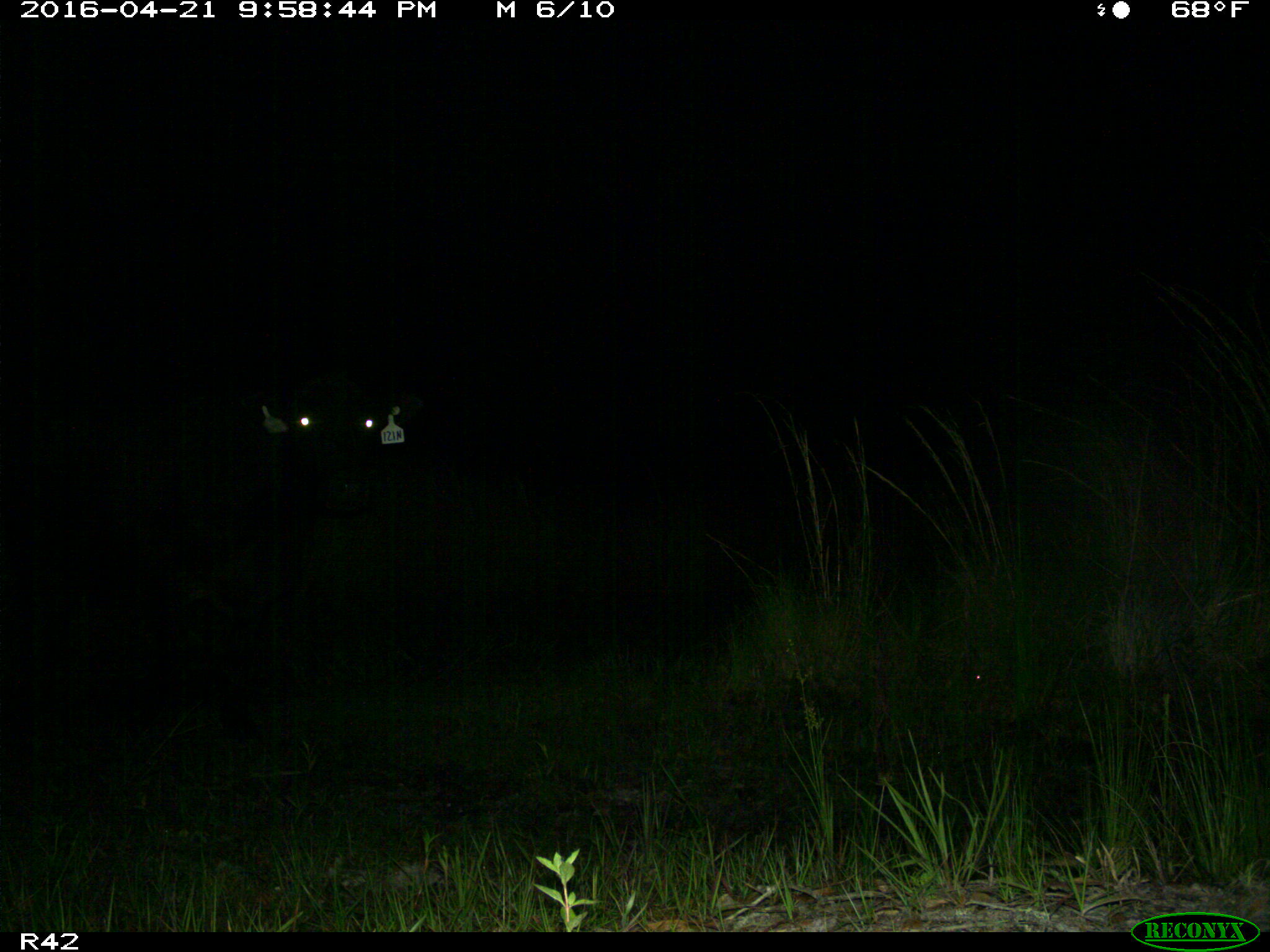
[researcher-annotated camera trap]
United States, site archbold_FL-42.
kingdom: Animalia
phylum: Chordata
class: Mammalia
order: Artiodactyla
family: Bovidae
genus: Bos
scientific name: Bos taurus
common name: domestic cow